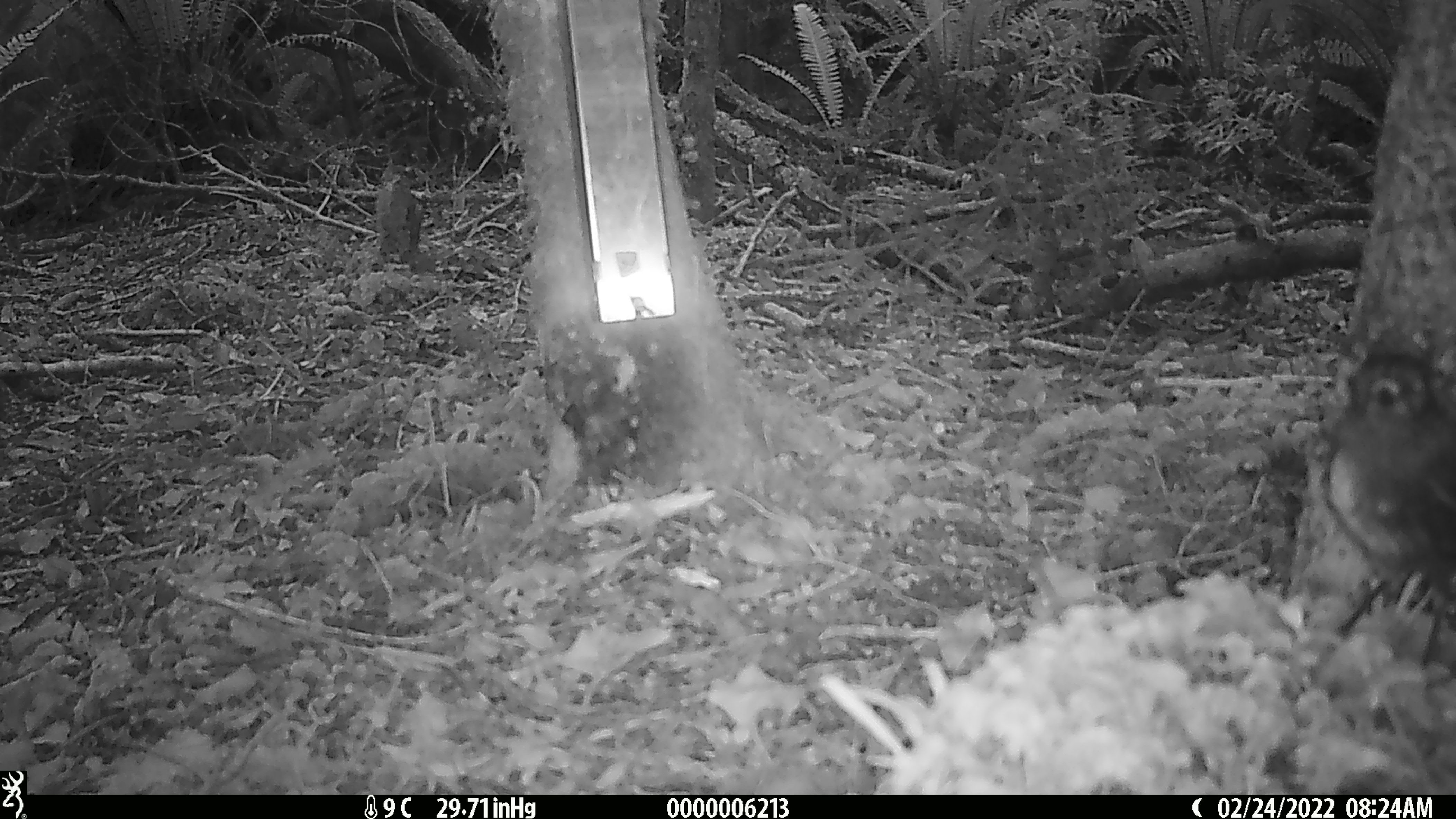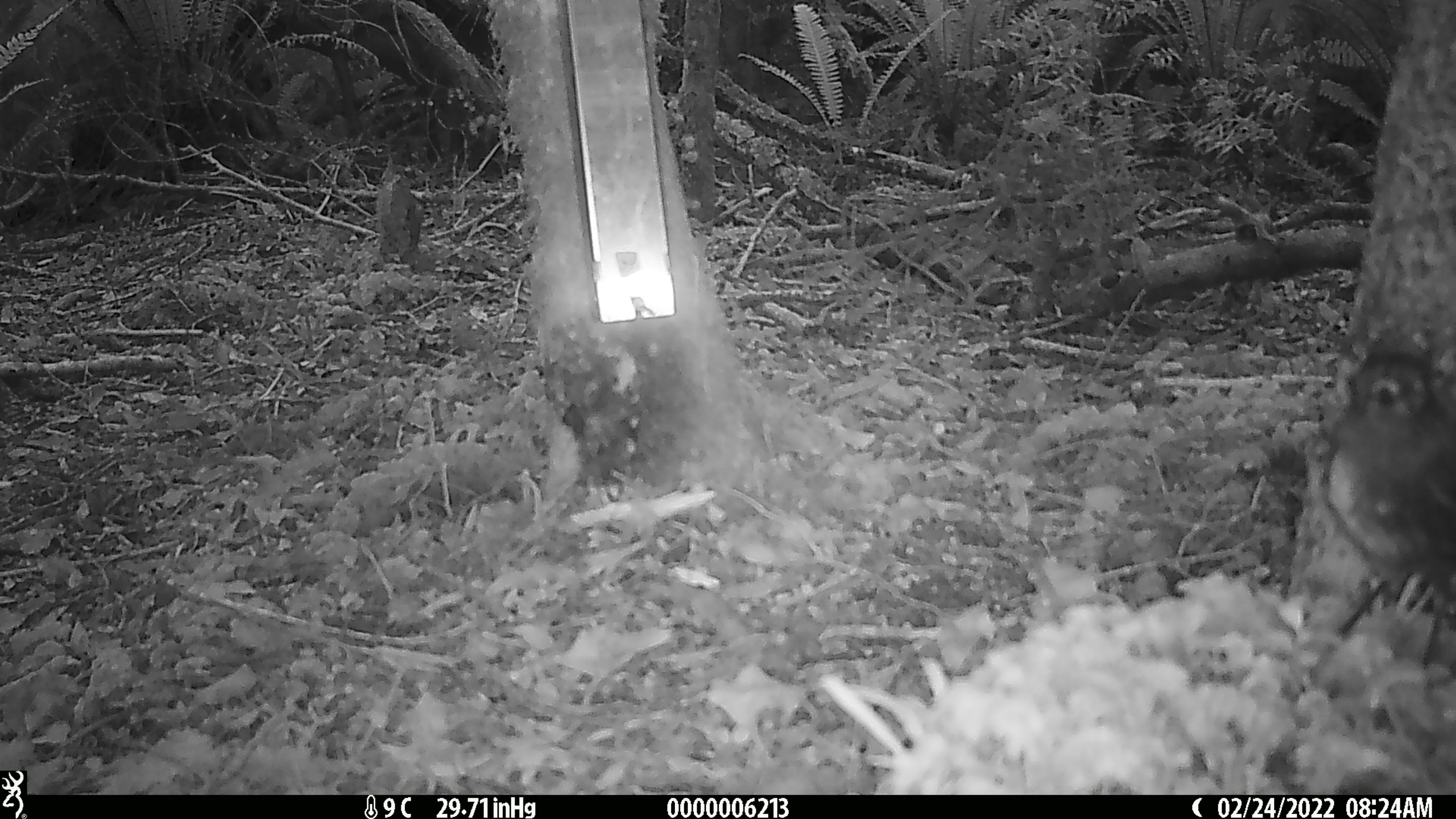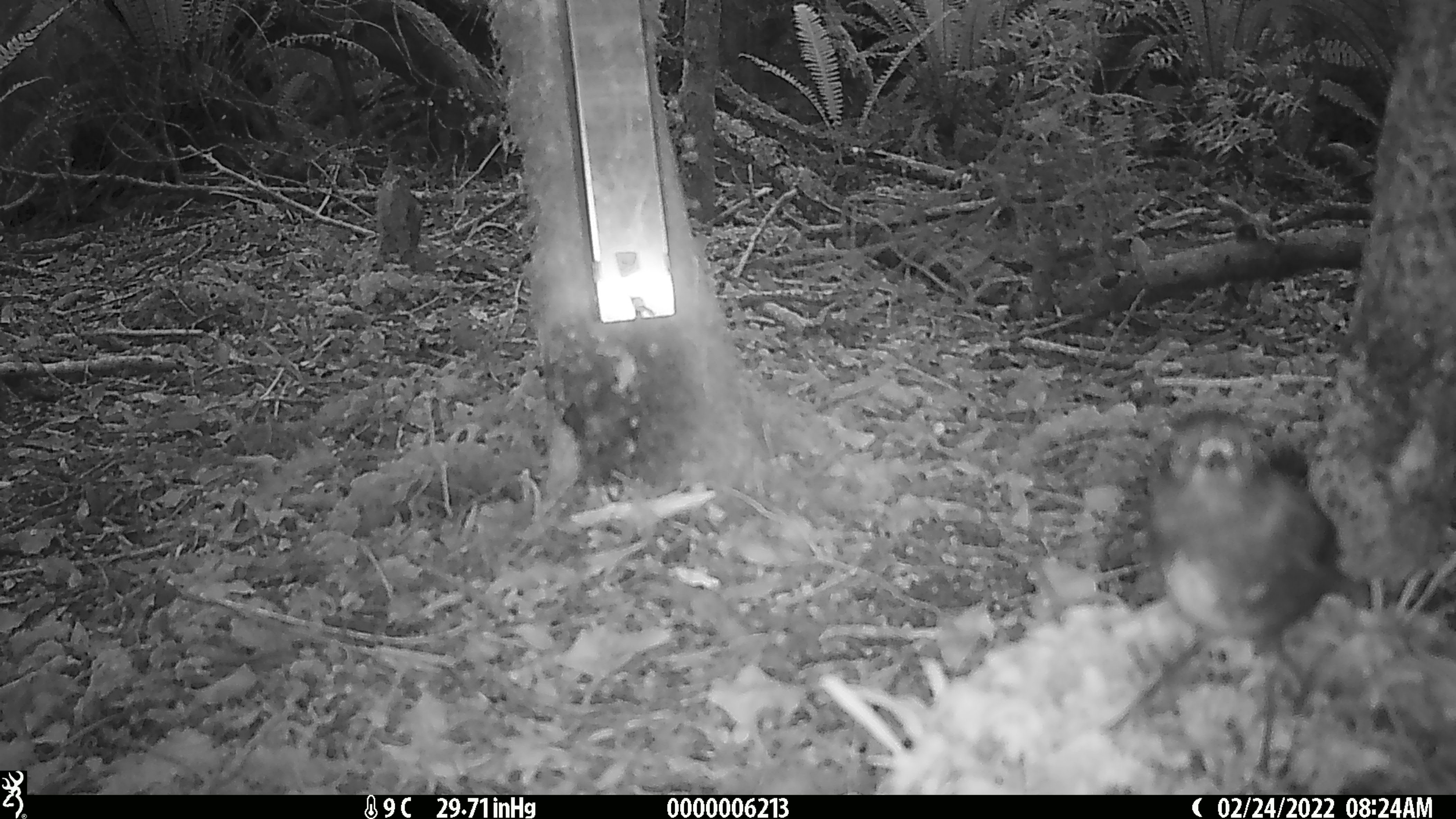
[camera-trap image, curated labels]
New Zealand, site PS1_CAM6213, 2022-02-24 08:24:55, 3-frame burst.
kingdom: Animalia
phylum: Chordata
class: Aves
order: Passeriformes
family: Petroicidae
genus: Petroica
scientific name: Petroica australis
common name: new zealand robin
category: robin